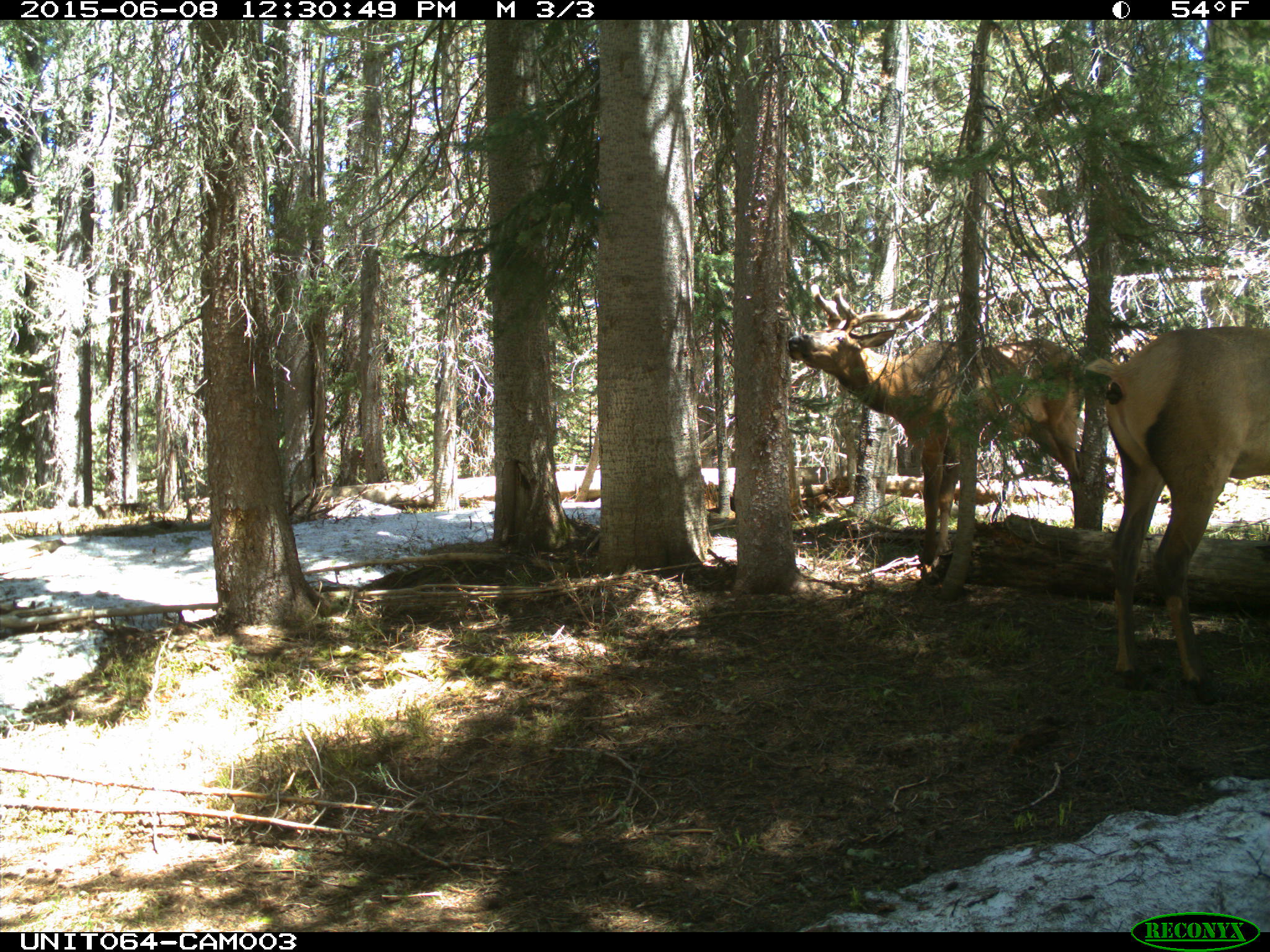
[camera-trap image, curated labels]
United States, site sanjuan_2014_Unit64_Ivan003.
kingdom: Animalia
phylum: Chordata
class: Mammalia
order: Artiodactyla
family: Cervidae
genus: Cervus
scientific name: Cervus elaphus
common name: red deer